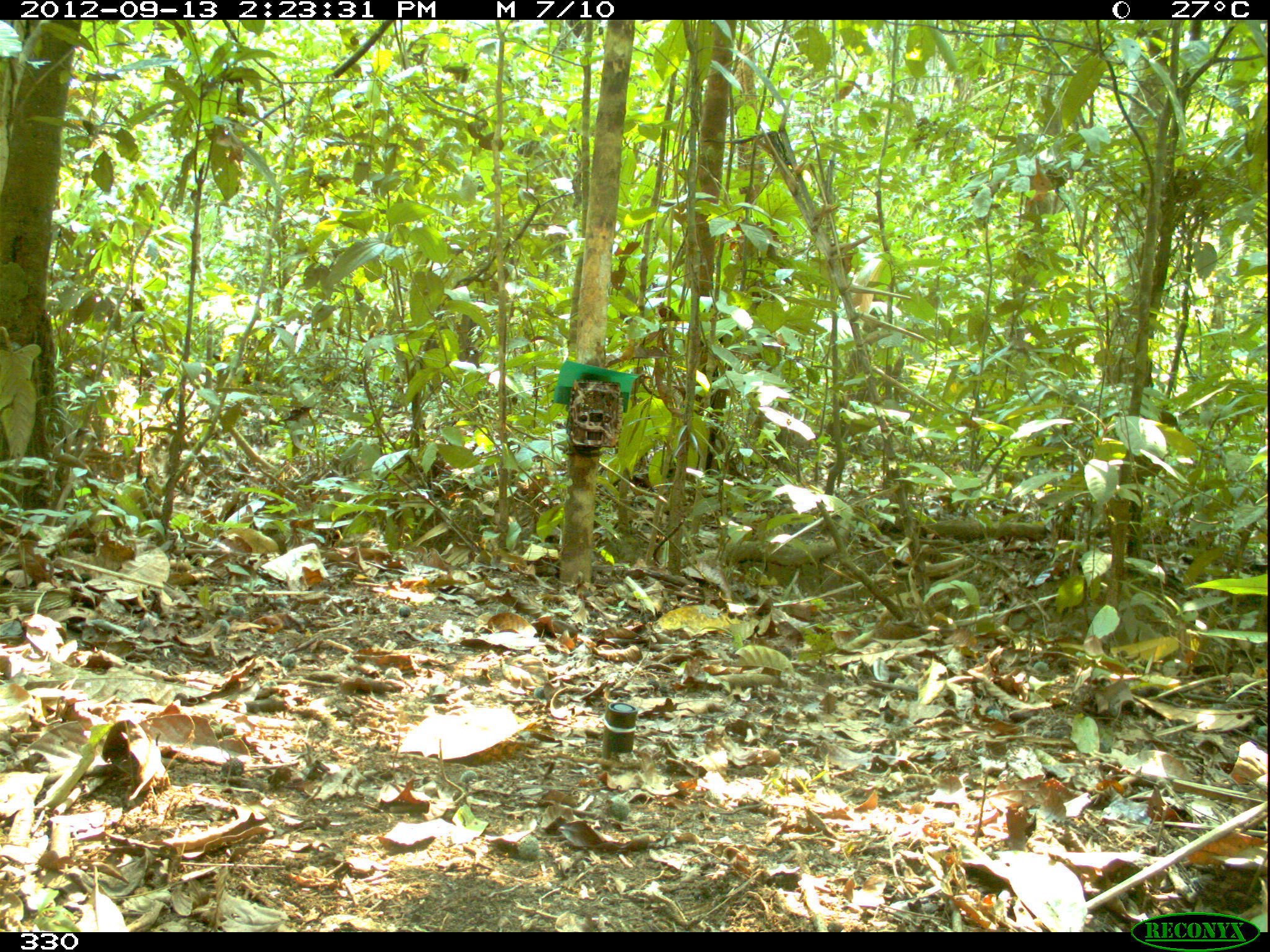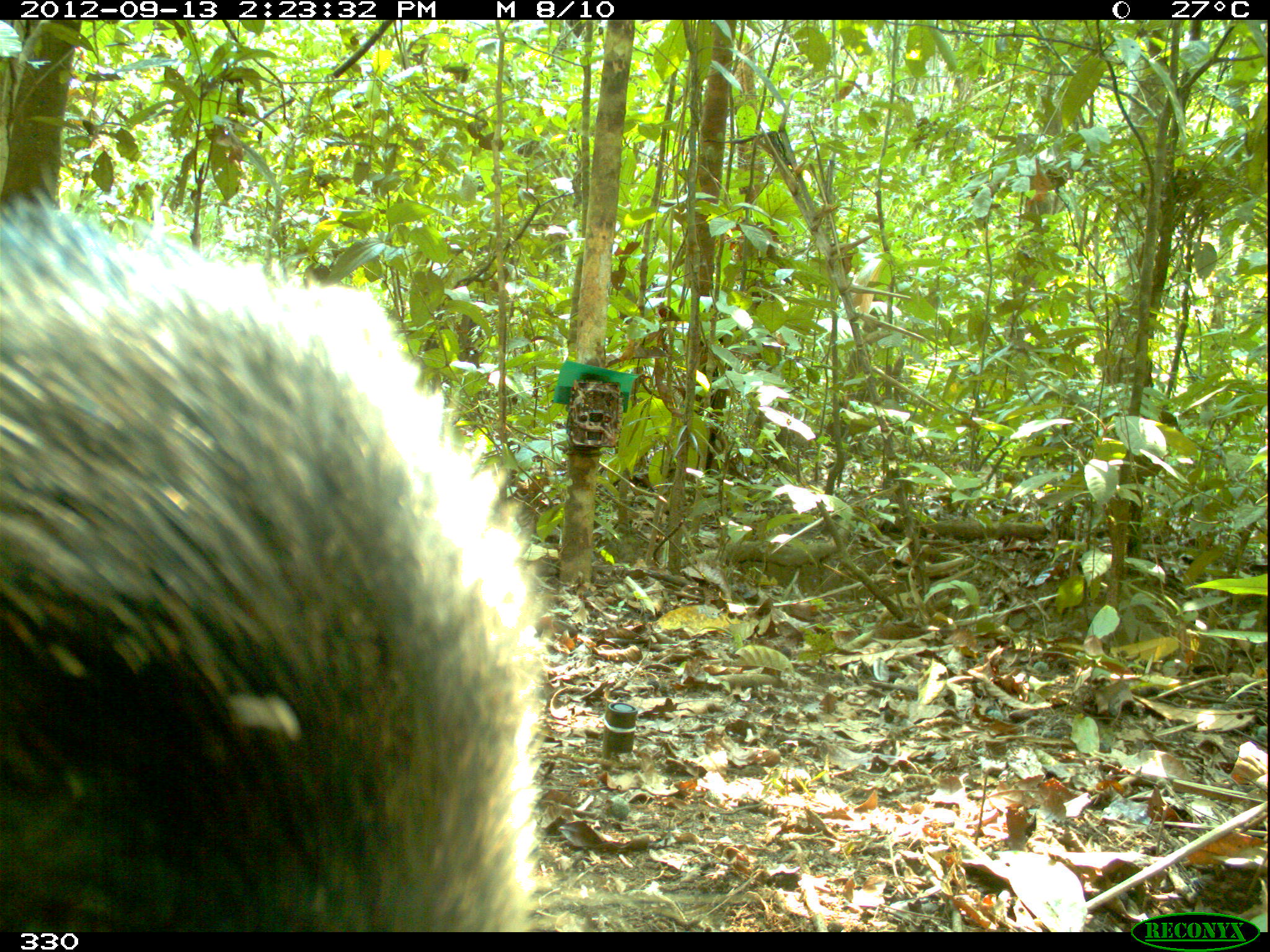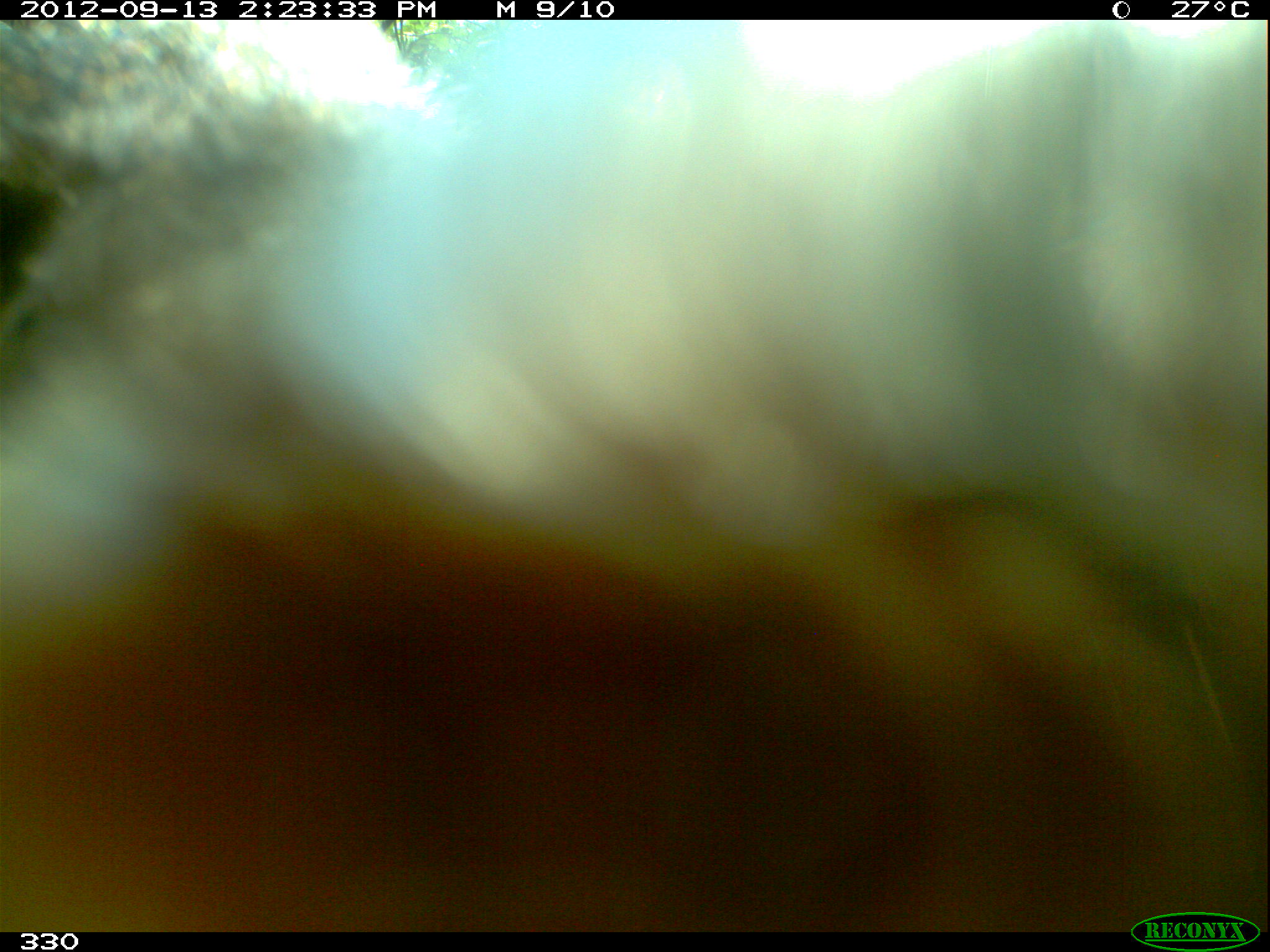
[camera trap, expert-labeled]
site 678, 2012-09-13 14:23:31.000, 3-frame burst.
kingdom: Animalia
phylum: Chordata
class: Mammalia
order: Artiodactyla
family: Tayassuidae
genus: Tayassu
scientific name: Tayassu pecari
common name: white-lipped peccary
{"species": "Tayassu pecari (white-lipped peccary)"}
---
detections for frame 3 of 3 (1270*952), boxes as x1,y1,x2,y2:
tayassu pecari: 0,20,1266,931